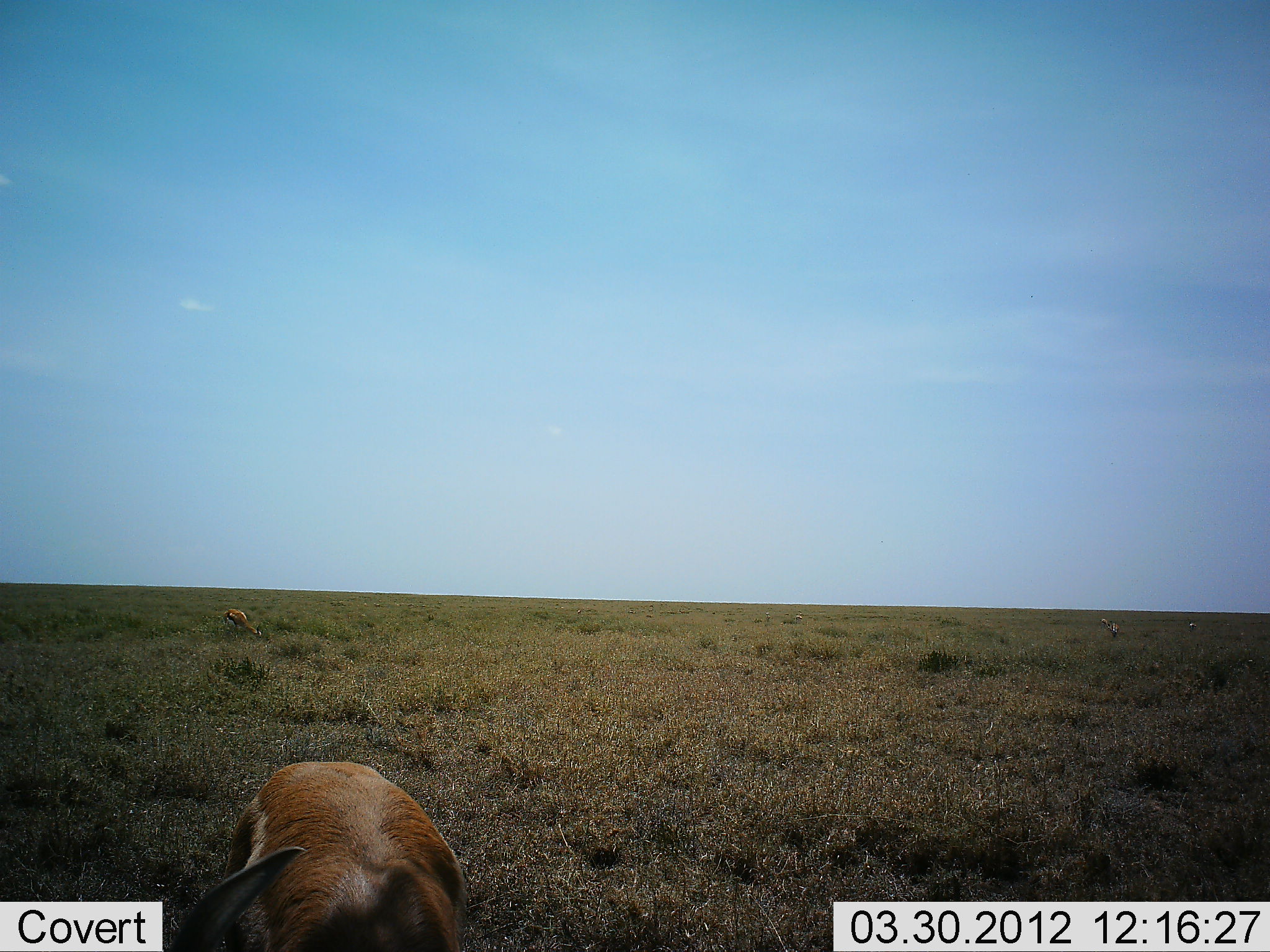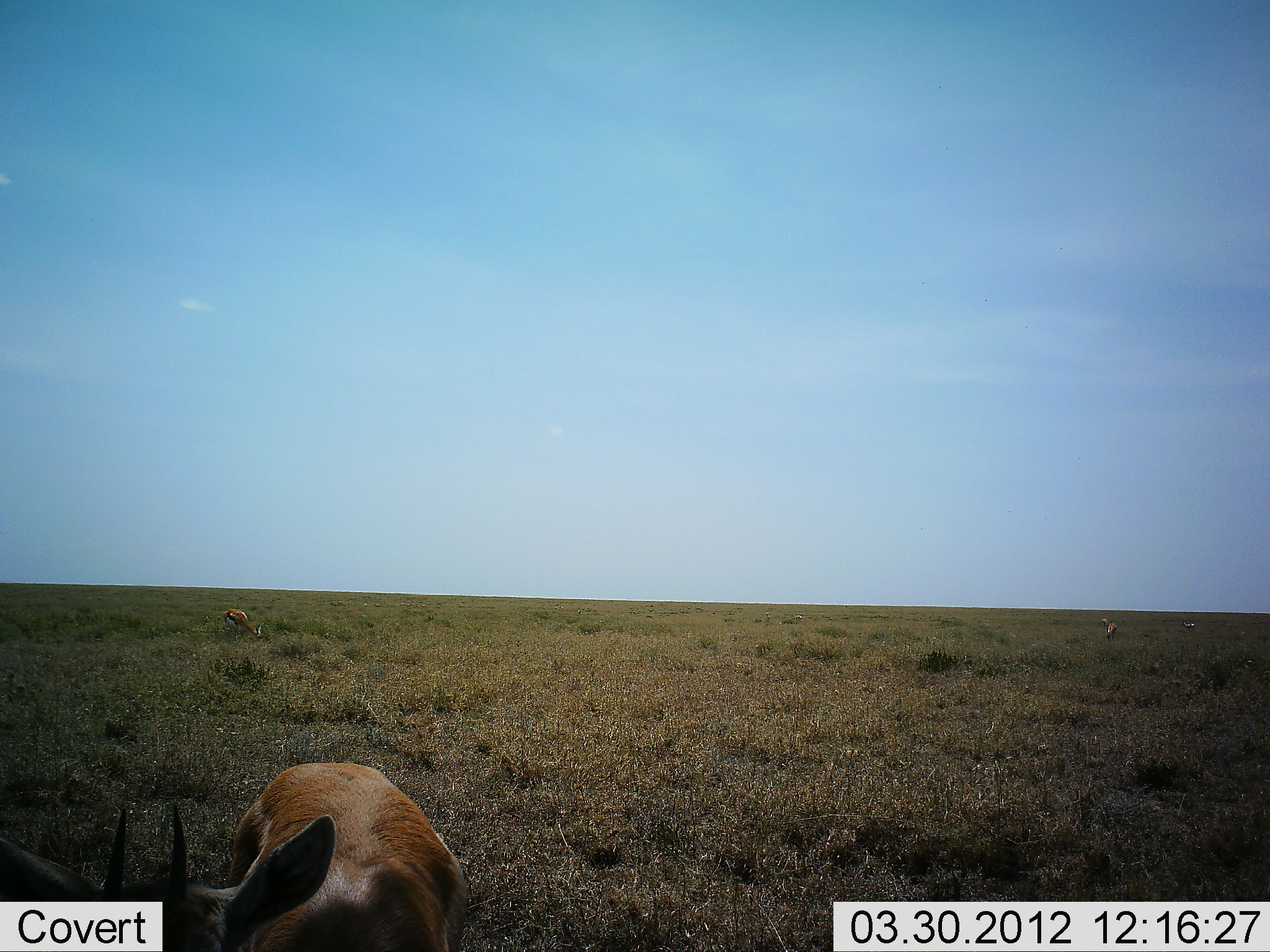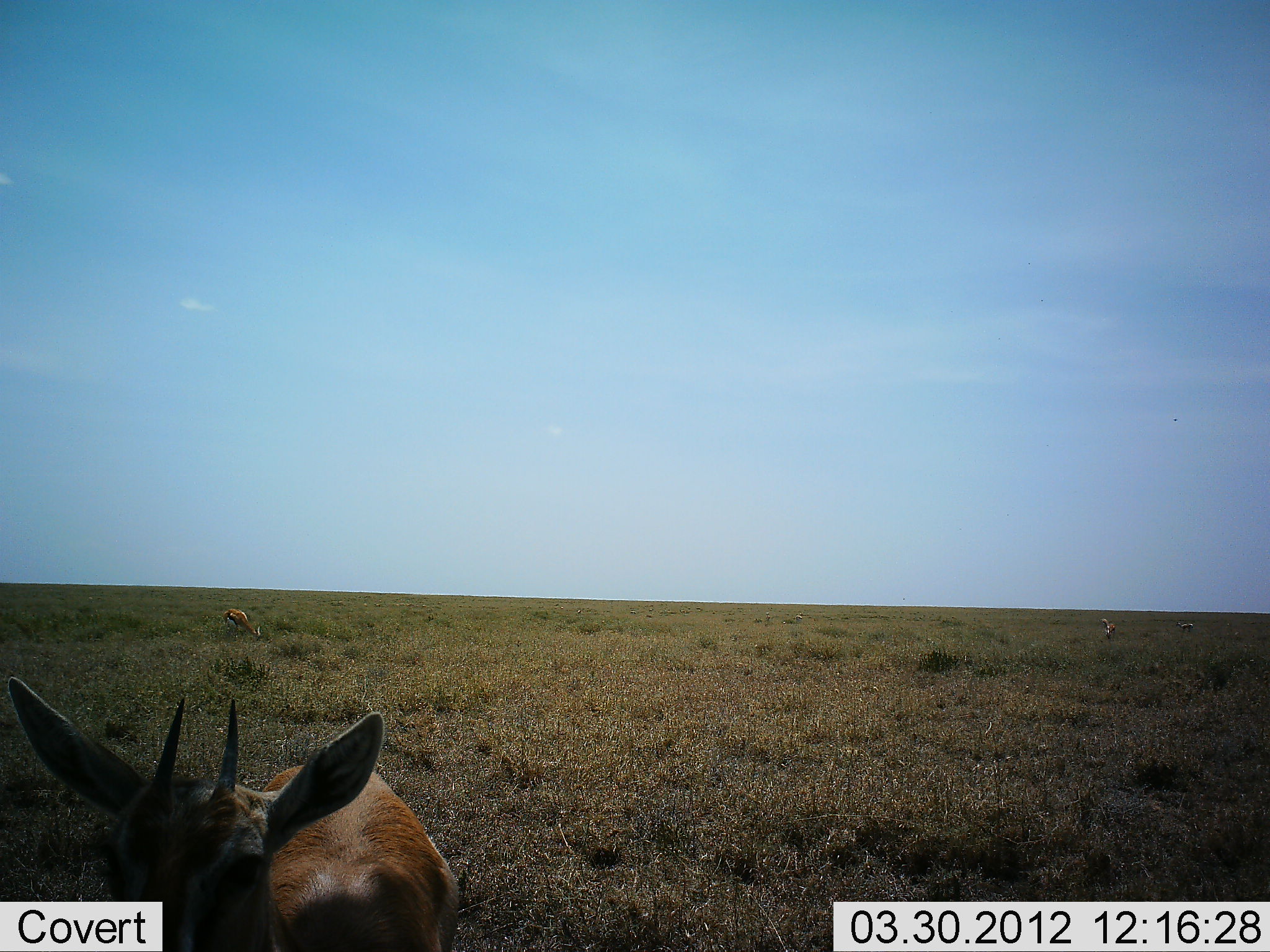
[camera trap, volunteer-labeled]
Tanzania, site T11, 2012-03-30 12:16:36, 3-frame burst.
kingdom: Animalia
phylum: Chordata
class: Mammalia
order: Artiodactyla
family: Bovidae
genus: Eudorcas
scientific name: Eudorcas thomsonii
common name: thomson's gazelle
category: gazellethomsons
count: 3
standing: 40%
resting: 7%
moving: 7%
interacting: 0%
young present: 0%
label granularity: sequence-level